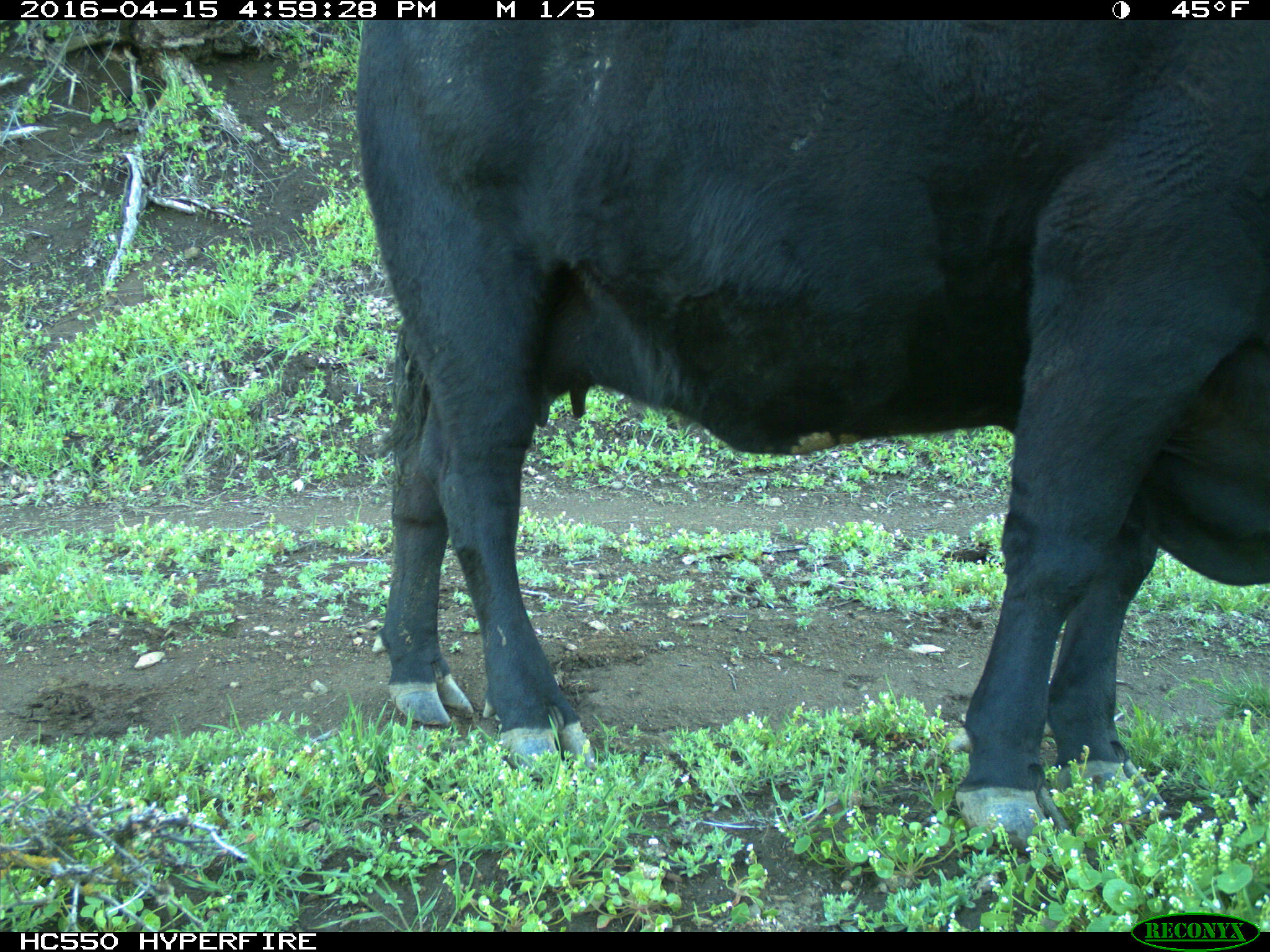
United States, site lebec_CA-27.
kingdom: Animalia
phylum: Chordata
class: Mammalia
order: Artiodactyla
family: Bovidae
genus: Bos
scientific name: Bos taurus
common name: domestic cow